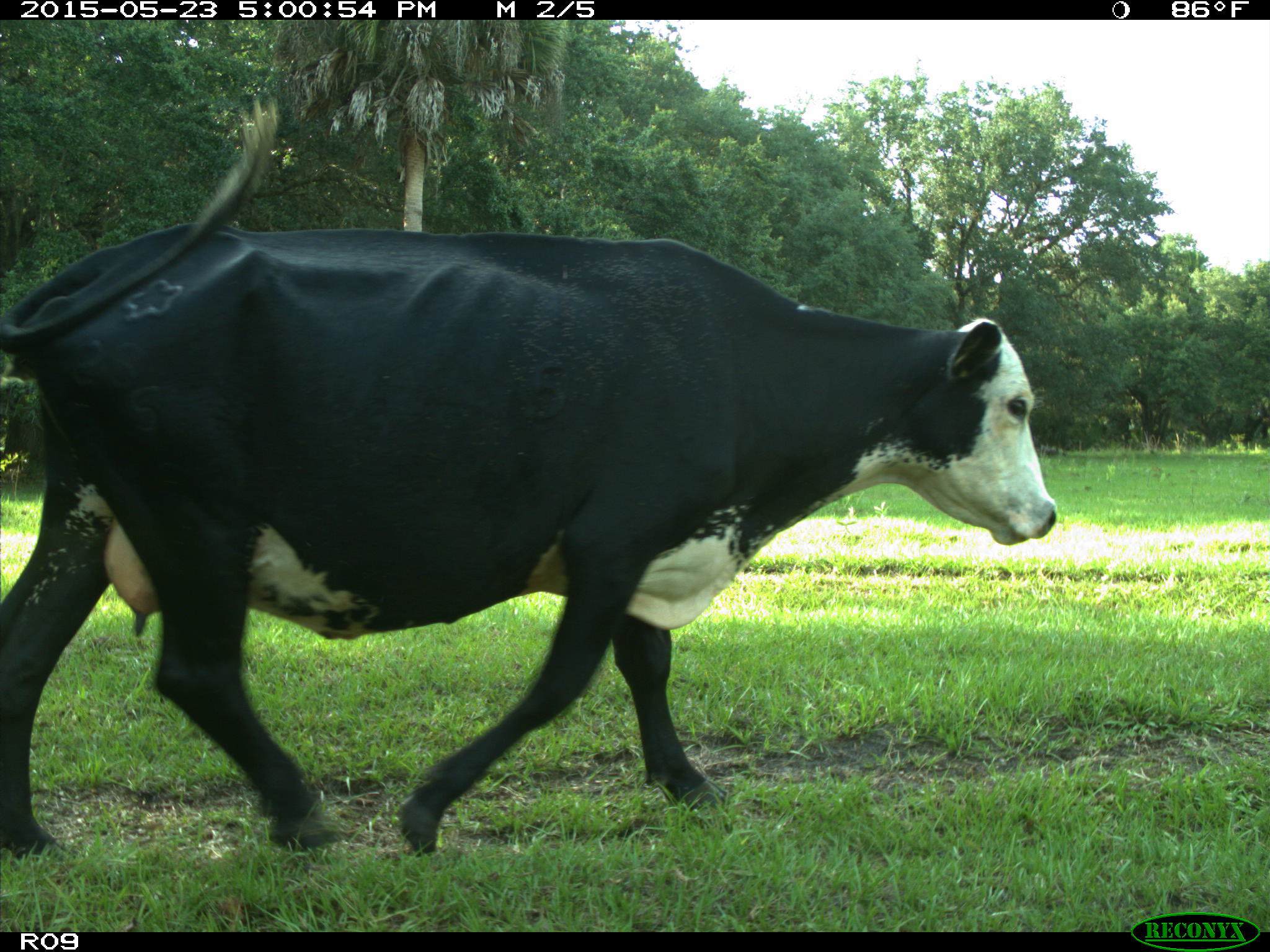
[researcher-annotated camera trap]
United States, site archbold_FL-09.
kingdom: Animalia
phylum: Chordata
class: Mammalia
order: Artiodactyla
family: Bovidae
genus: Bos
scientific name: Bos taurus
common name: domestic cow